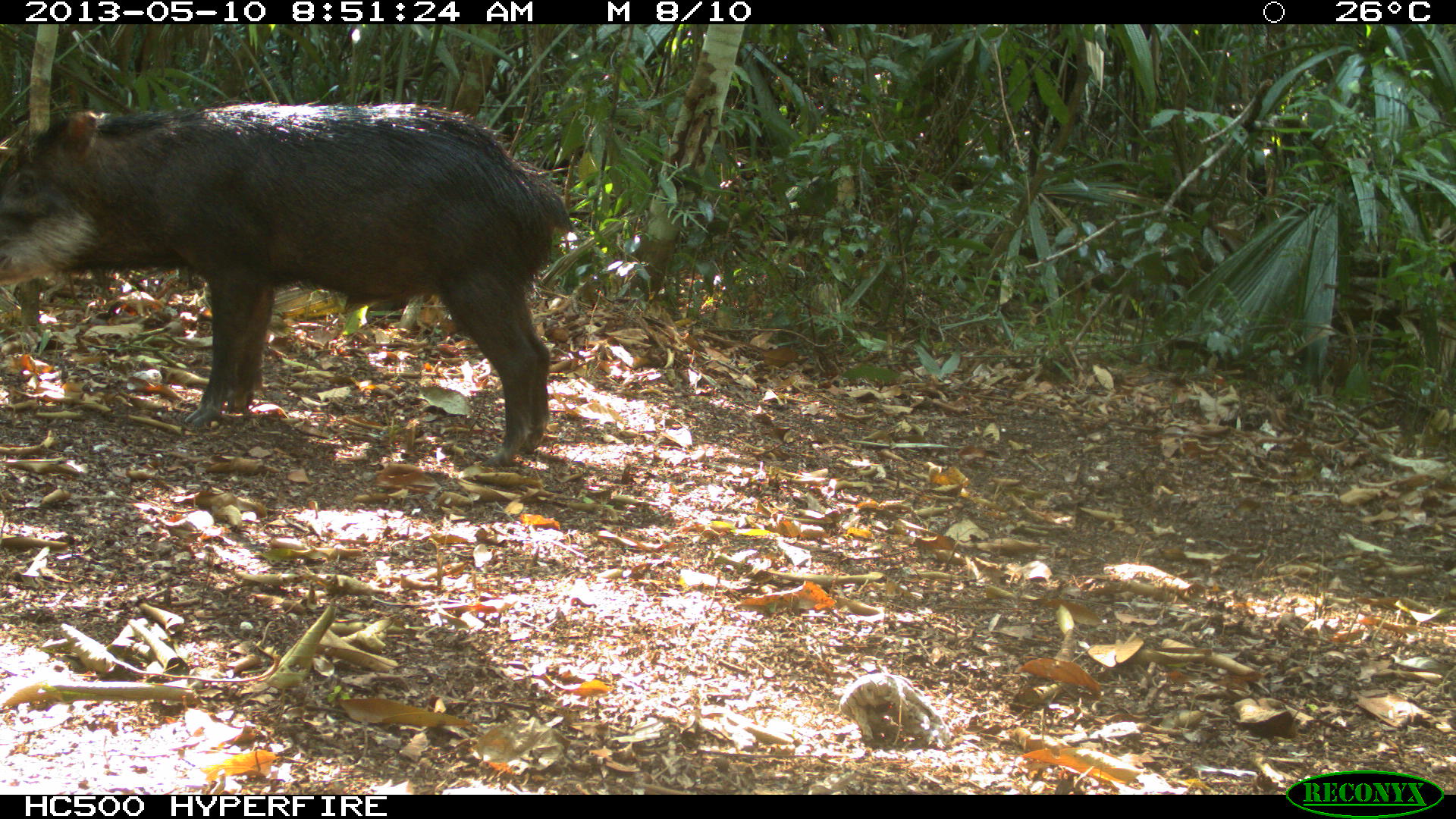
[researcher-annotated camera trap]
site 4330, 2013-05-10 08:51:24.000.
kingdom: Animalia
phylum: Chordata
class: Mammalia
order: Artiodactyla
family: Tayassuidae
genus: Tayassu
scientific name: Tayassu pecari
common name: white-lipped peccary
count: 2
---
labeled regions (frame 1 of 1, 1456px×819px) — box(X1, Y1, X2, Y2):
tayassu pecari: box(0, 97, 573, 467)